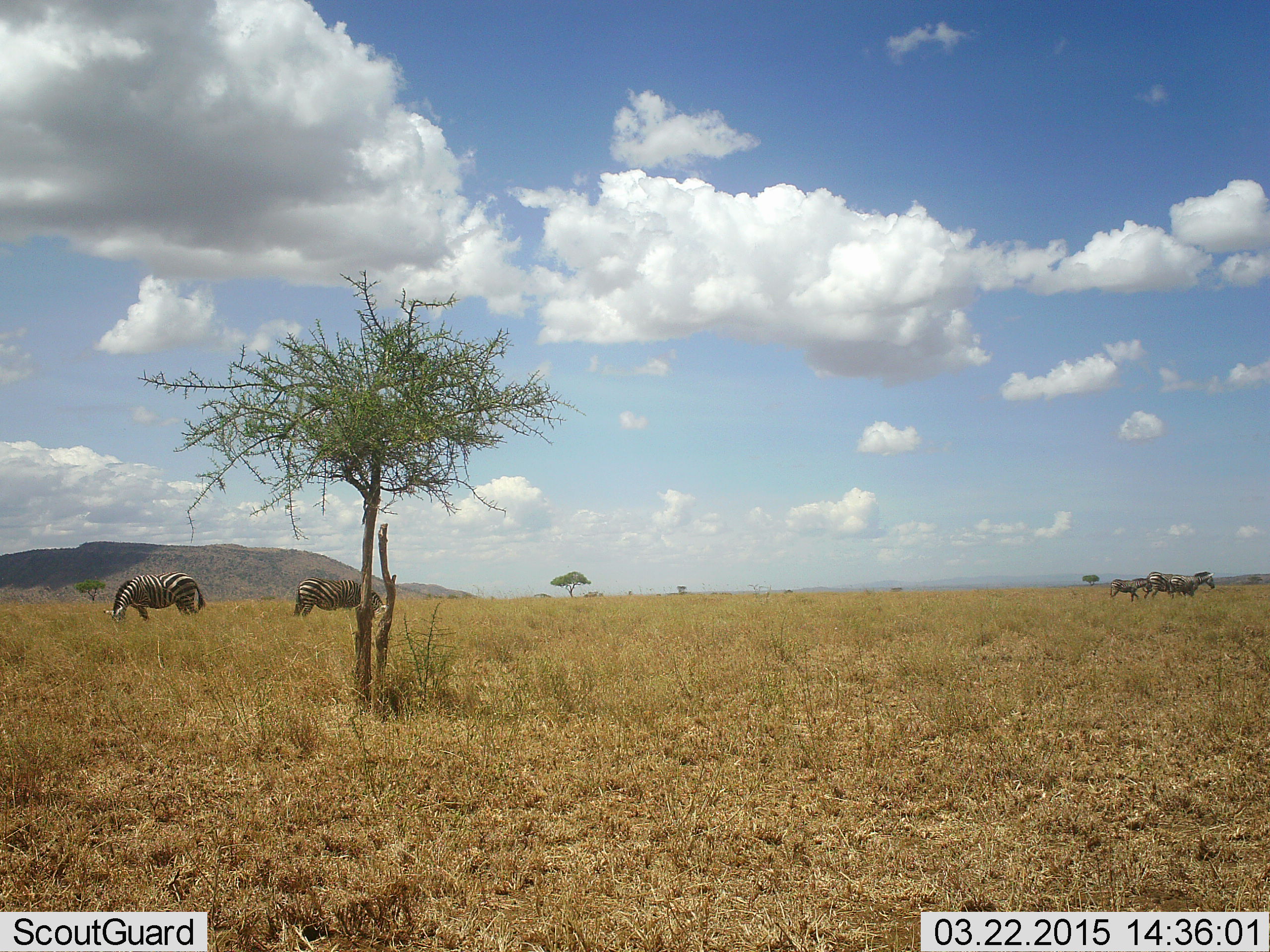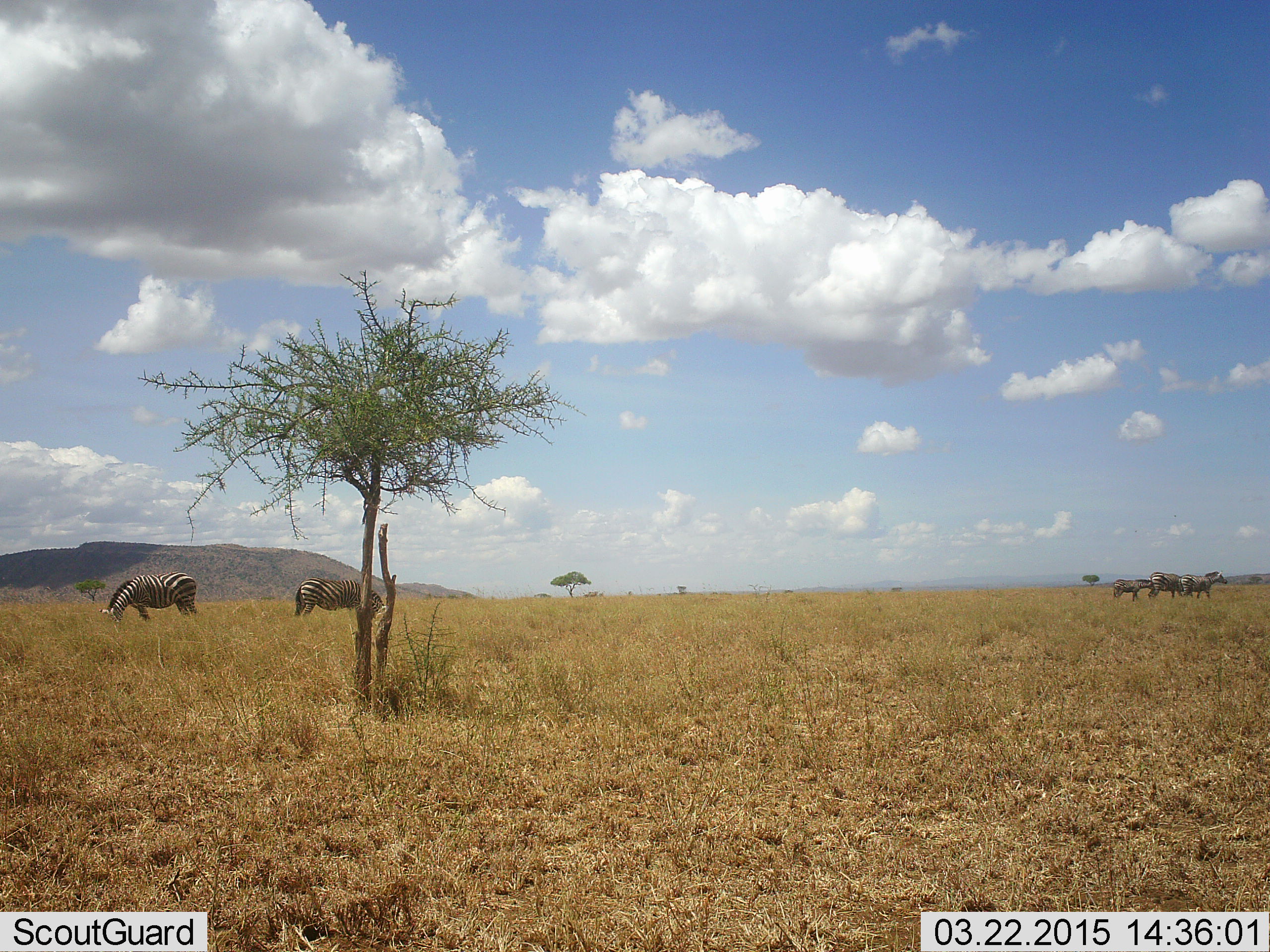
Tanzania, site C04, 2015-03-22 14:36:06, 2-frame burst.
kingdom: Animalia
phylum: Chordata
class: Mammalia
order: Perissodactyla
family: Equidae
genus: Equus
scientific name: Equus quagga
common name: plains zebra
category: zebra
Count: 5.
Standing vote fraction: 64%.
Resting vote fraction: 0%.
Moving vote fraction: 55%.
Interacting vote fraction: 18%.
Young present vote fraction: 45%.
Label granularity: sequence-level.